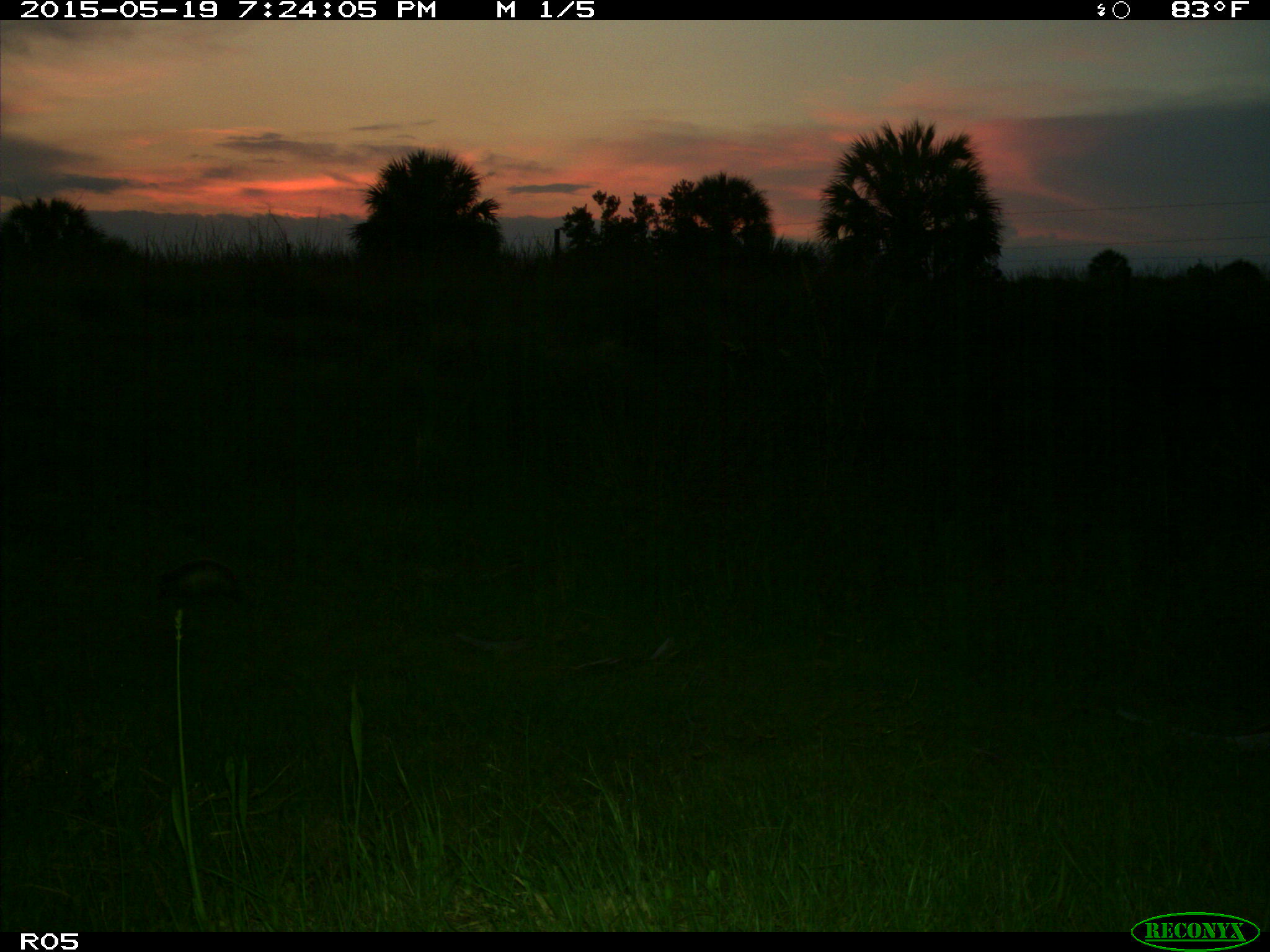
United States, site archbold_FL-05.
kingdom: Animalia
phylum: Chordata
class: Mammalia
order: Cingulata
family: Dasypodidae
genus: Dasypus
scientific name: Dasypus novemcinctus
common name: nine-banded armadillo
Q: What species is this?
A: Dasypus novemcinctus (nine-banded armadillo).